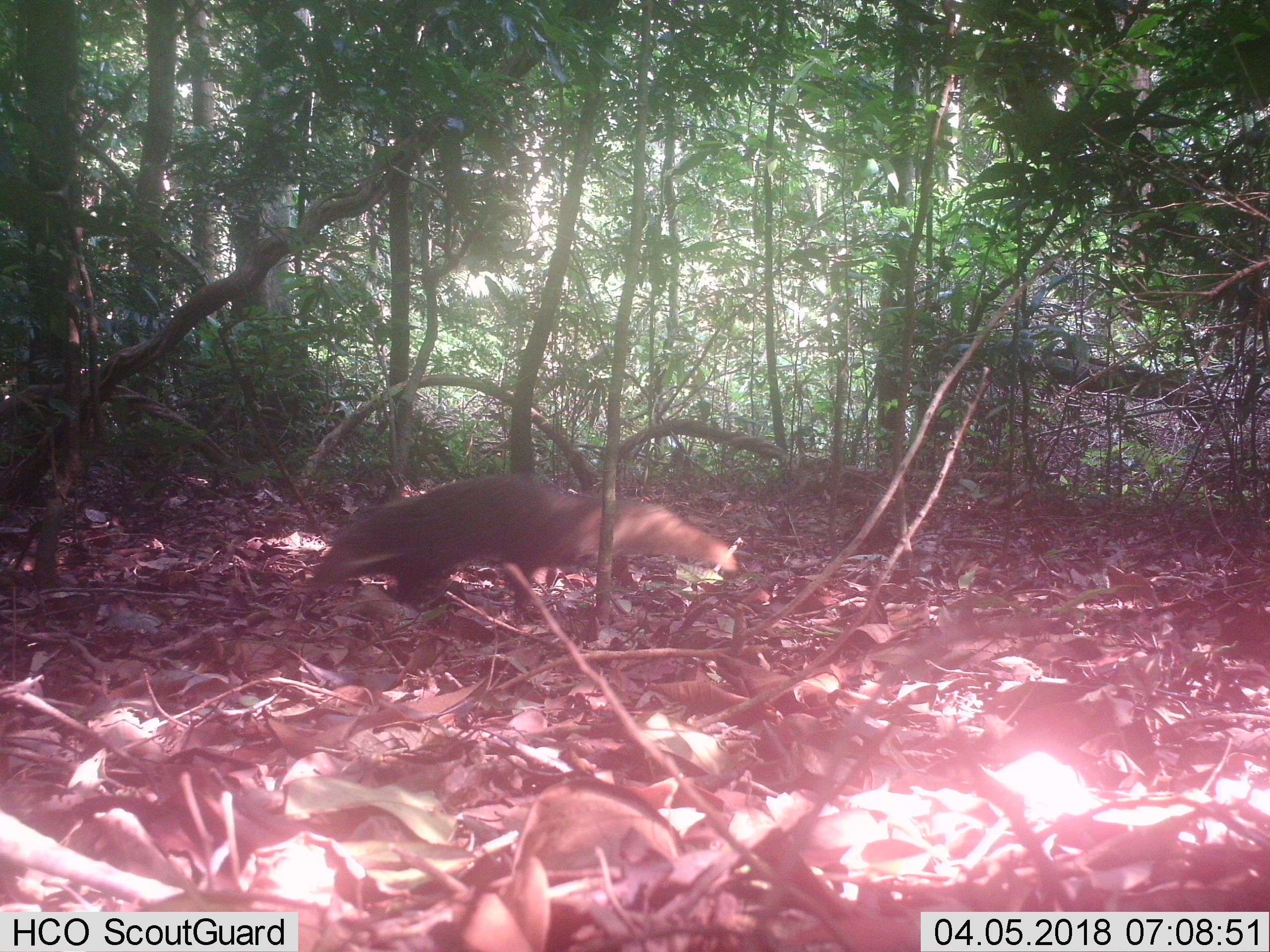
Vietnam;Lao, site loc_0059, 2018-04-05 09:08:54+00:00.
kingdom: Animalia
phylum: Chordata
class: Mammalia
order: Carnivora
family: Herpestidae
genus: Urva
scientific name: Urva urva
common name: crab-eating mongoose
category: crab eating mongoose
Crab eating mongoose (crab-eating mongoose) (Urva urva). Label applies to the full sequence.